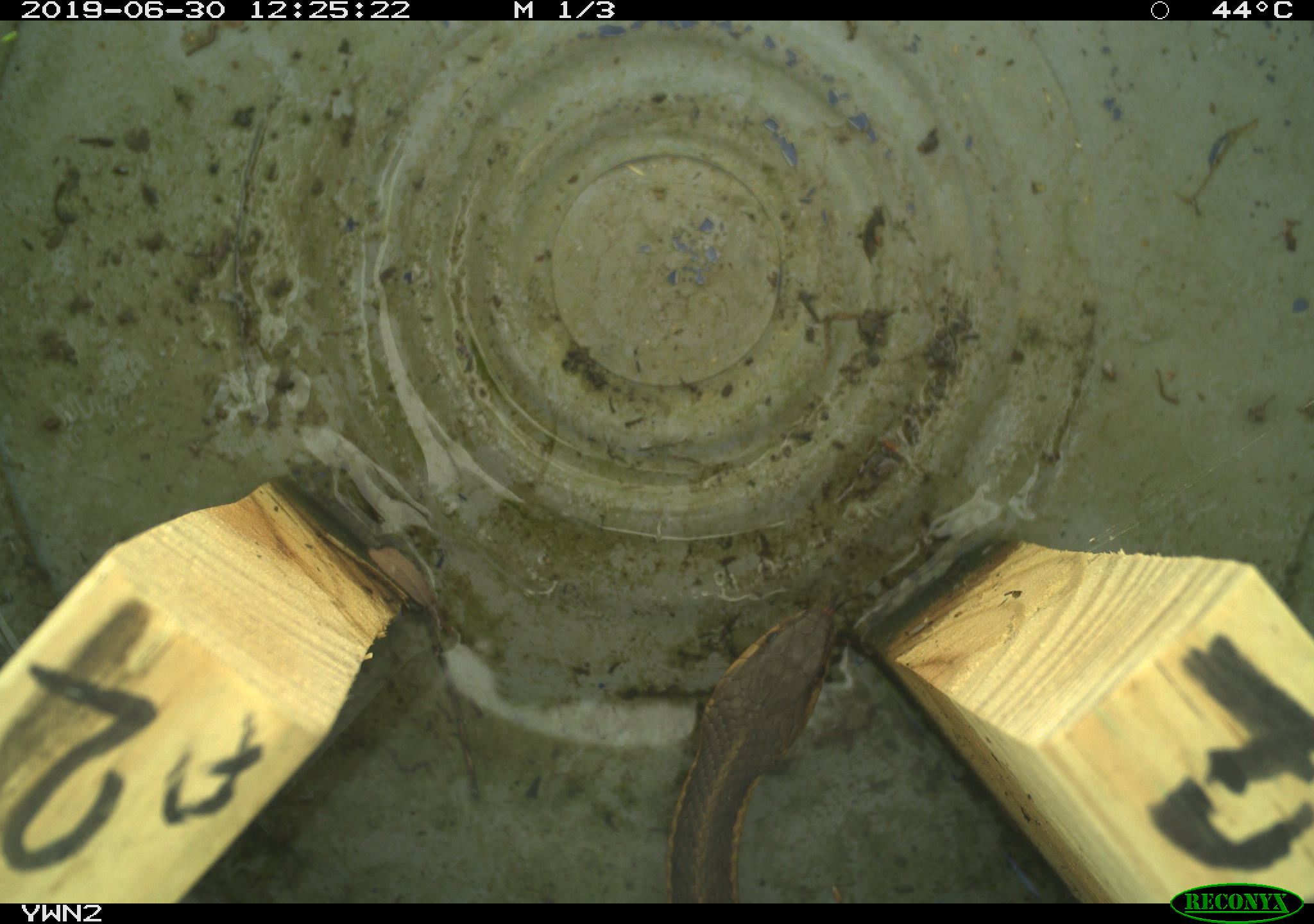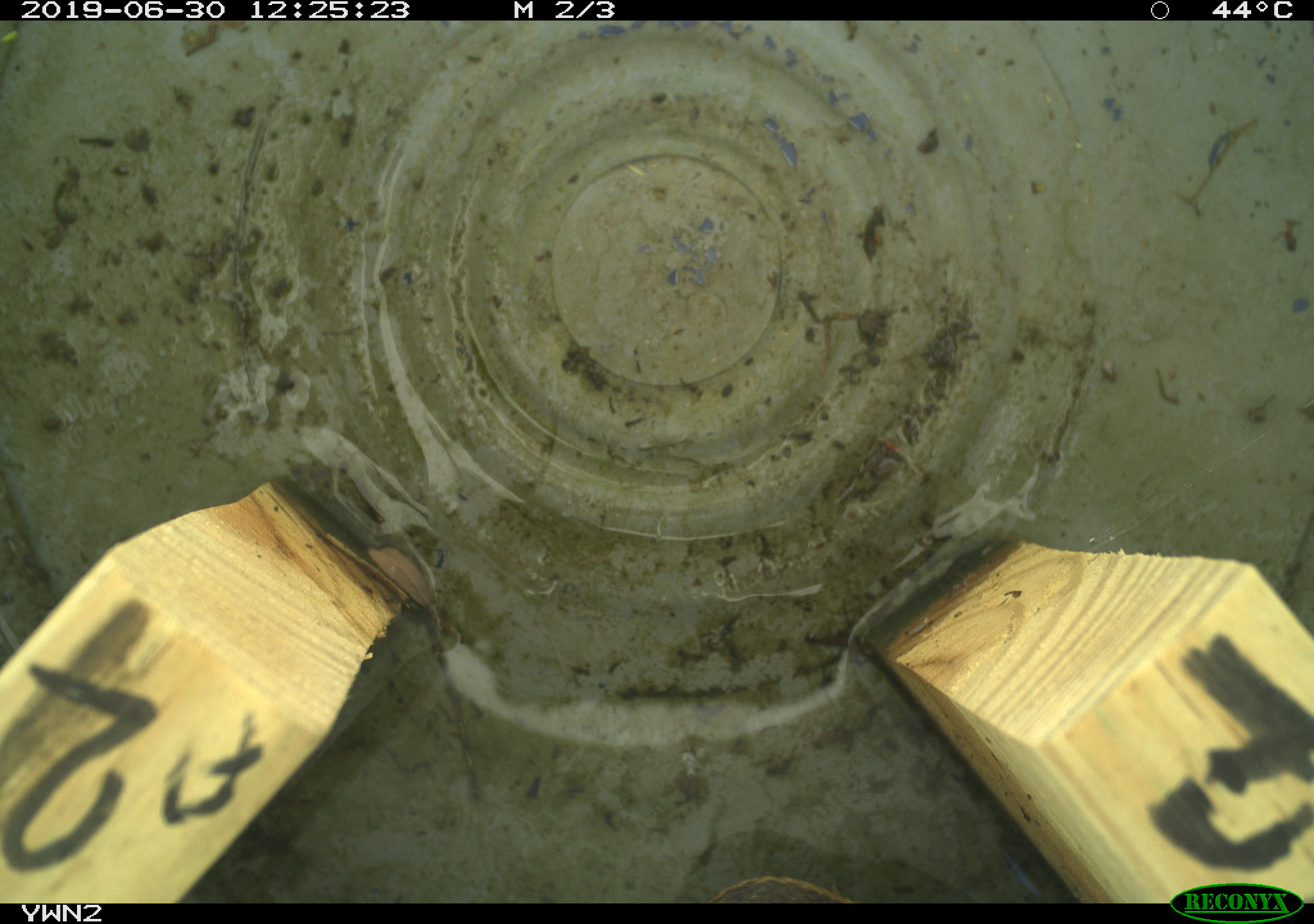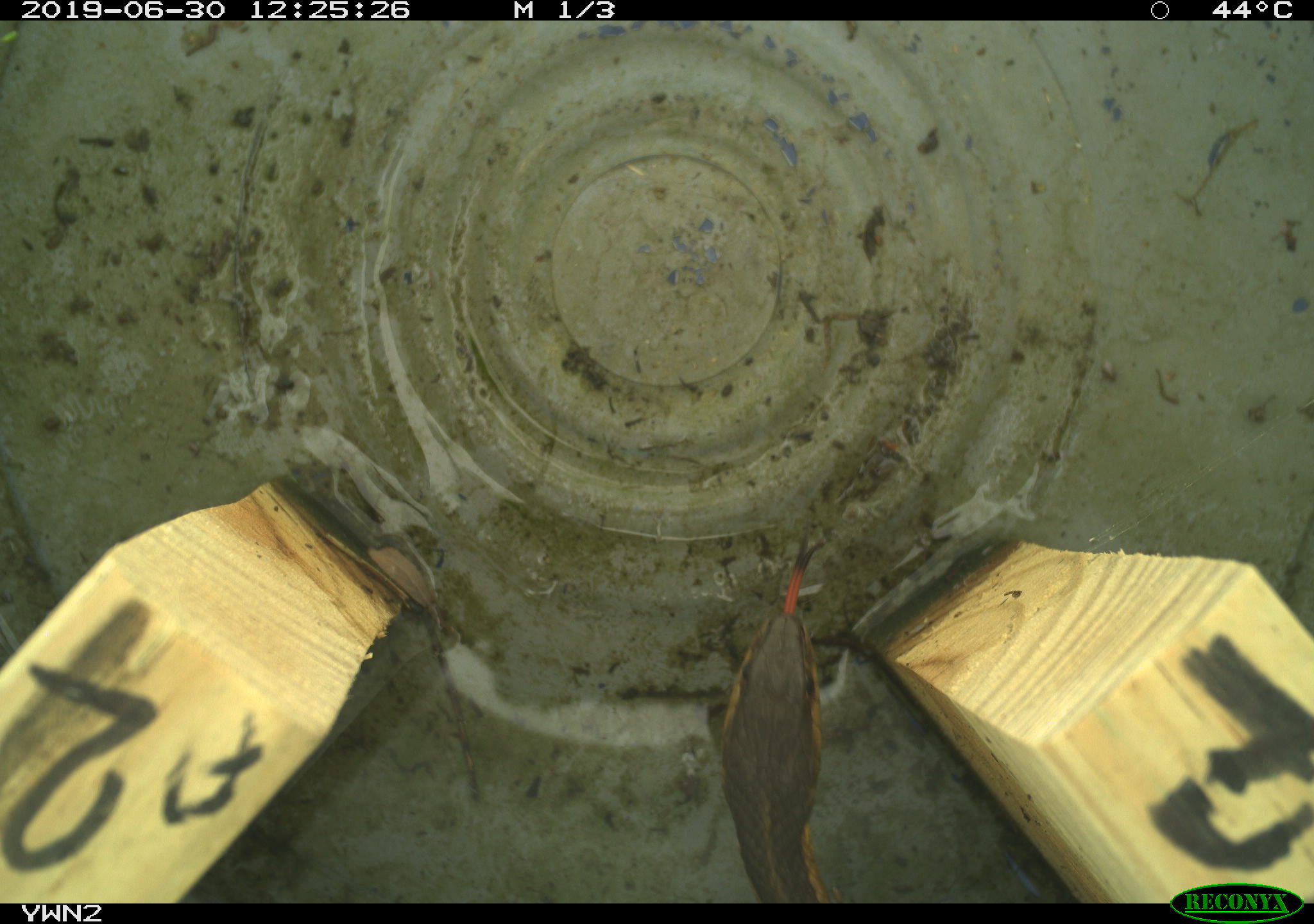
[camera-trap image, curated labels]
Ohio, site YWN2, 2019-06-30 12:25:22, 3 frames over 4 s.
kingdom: Animalia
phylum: Chordata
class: Reptilia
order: Squamata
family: Colubridae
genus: Thamnophis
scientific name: Thamnophis sirtalis sirtalis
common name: eastern gartersnake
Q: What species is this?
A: Eastern gartersnake (Thamnophis sirtalis sirtalis).